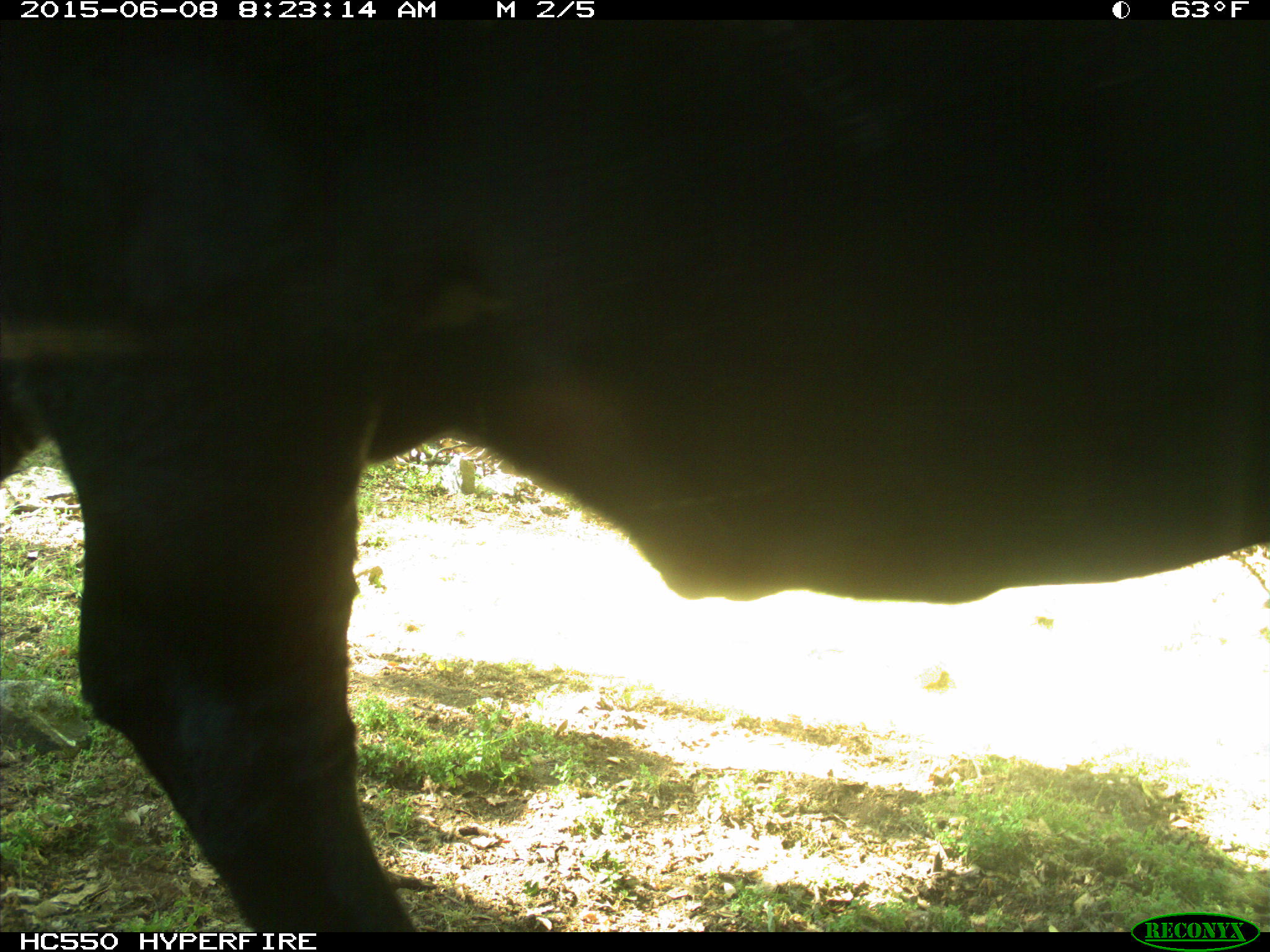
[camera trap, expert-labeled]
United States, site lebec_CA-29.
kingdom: Animalia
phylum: Chordata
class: Mammalia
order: Artiodactyla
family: Bovidae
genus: Bos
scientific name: Bos taurus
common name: domestic cow